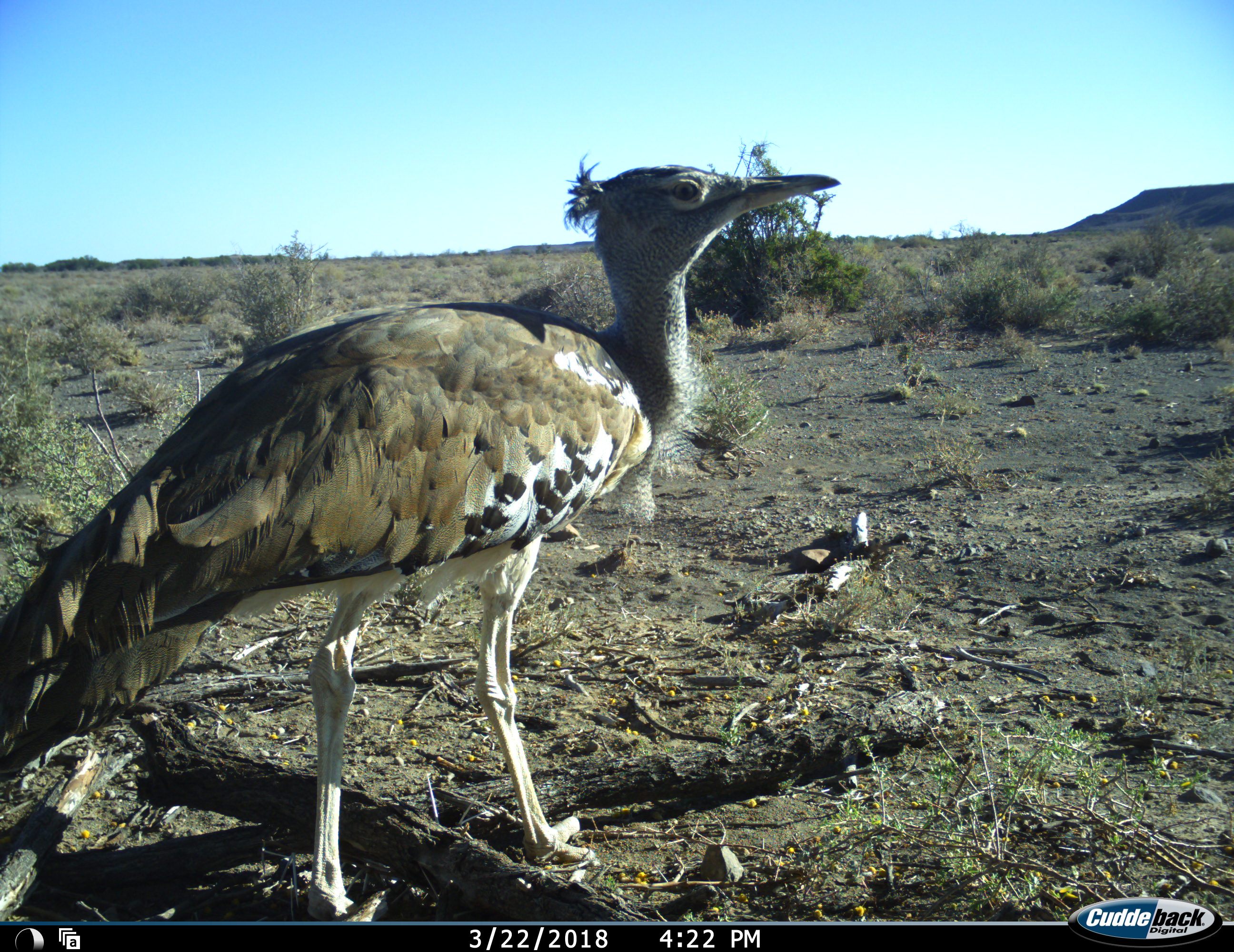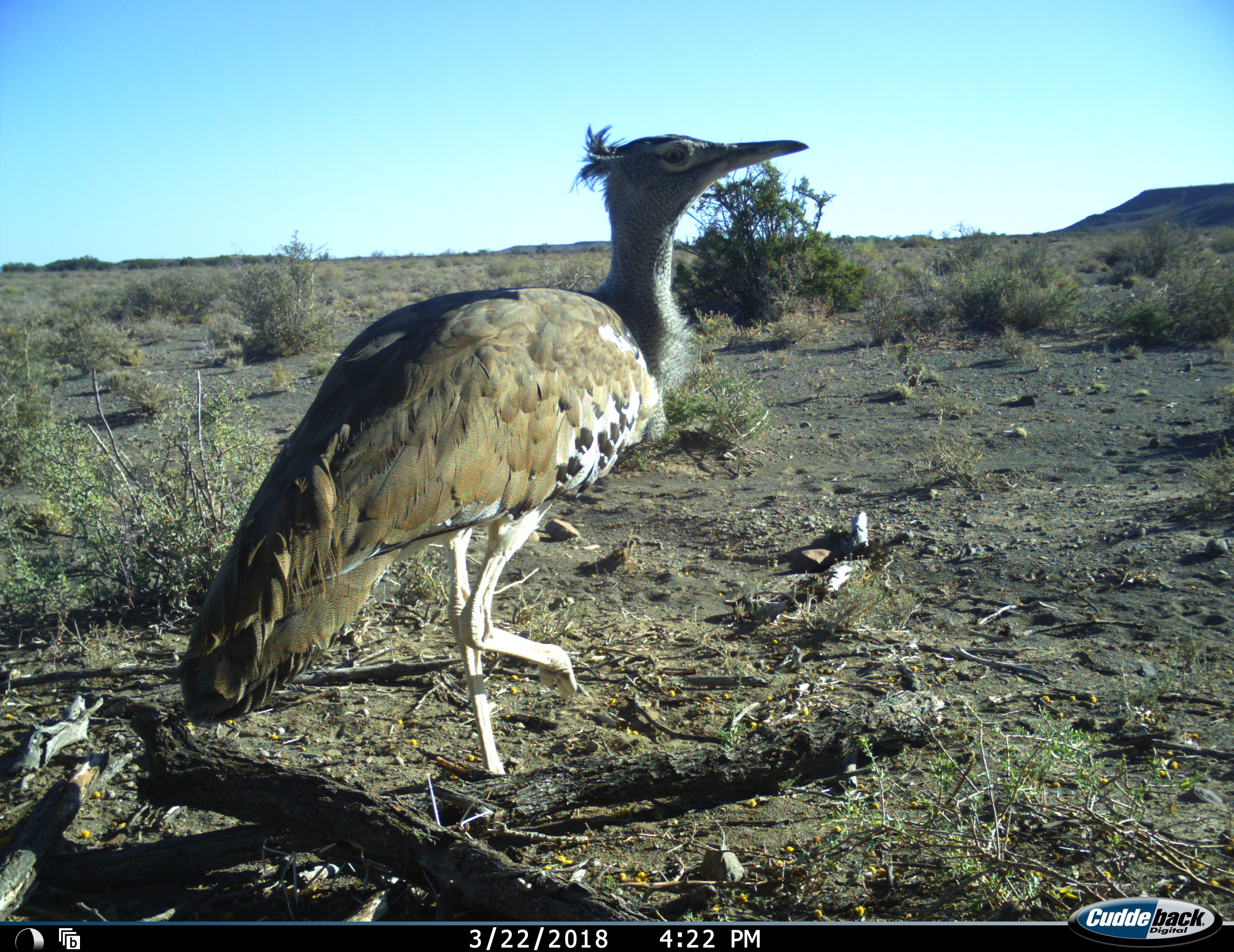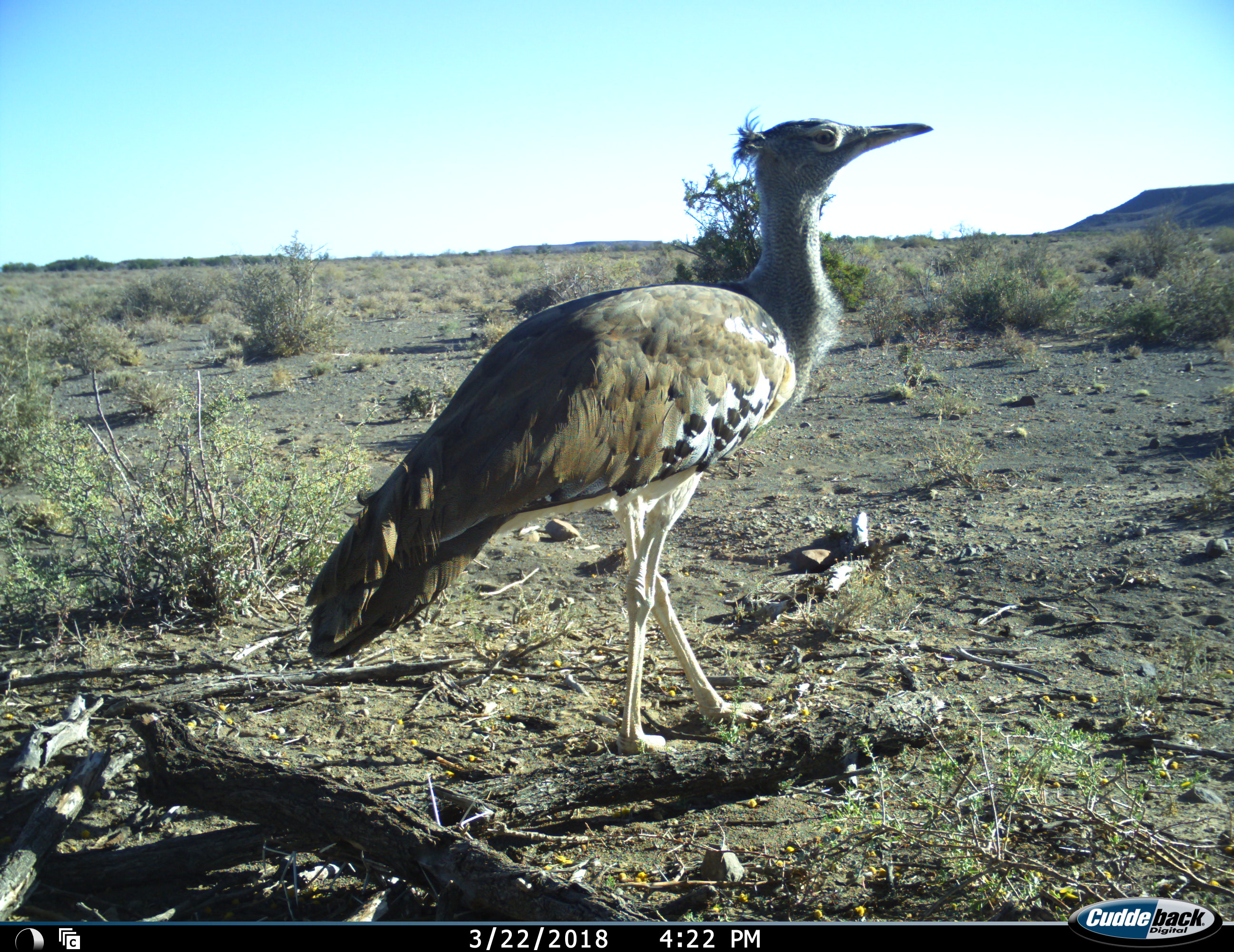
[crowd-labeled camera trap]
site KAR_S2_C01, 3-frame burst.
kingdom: Animalia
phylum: Chordata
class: Aves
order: Otidiformes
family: Otididae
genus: Ardeotis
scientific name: Ardeotis kori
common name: kori bustard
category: bustardkori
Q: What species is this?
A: Bustardkori (kori bustard) (Ardeotis kori).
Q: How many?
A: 1.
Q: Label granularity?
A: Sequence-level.